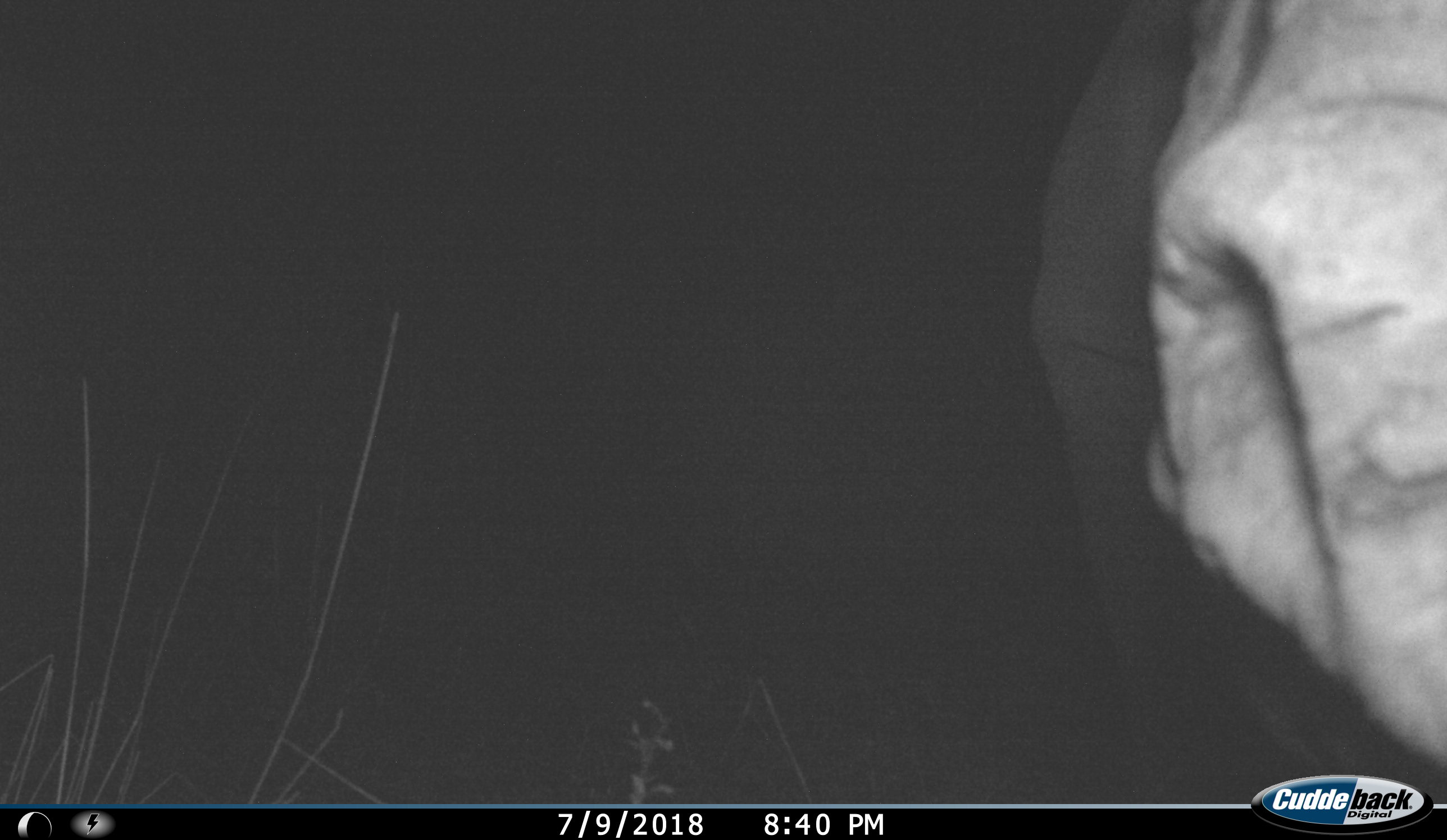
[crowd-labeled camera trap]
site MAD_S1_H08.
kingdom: Animalia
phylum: Chordata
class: Mammalia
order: Perissodactyla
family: Rhinocerotidae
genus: Ceratotherium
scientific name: Ceratotherium simum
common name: white rhinoceros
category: rhinoceroswhite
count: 1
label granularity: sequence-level